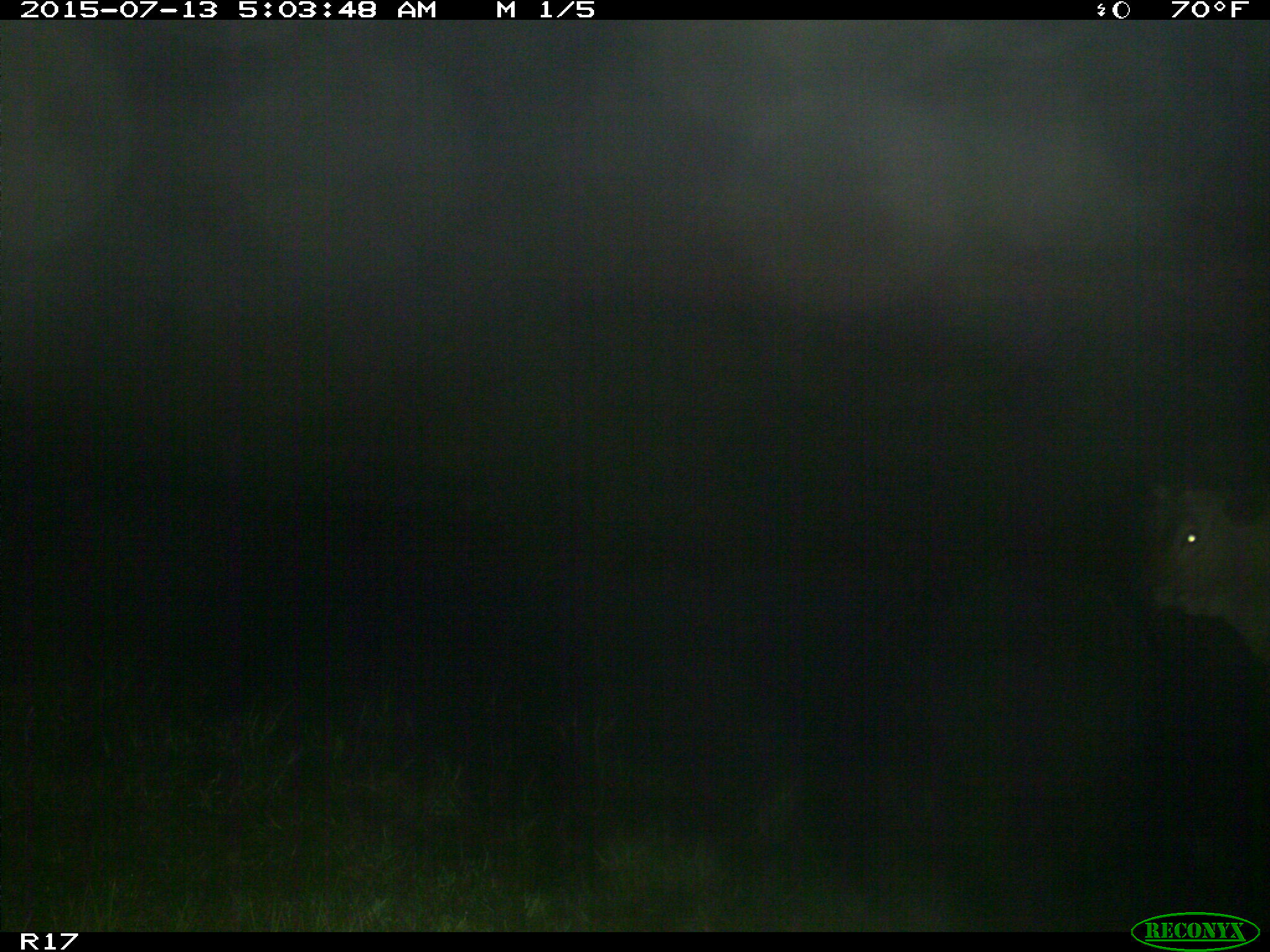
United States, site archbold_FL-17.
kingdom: Animalia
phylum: Chordata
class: Mammalia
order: Artiodactyla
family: Bovidae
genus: Bos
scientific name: Bos taurus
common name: domestic cow